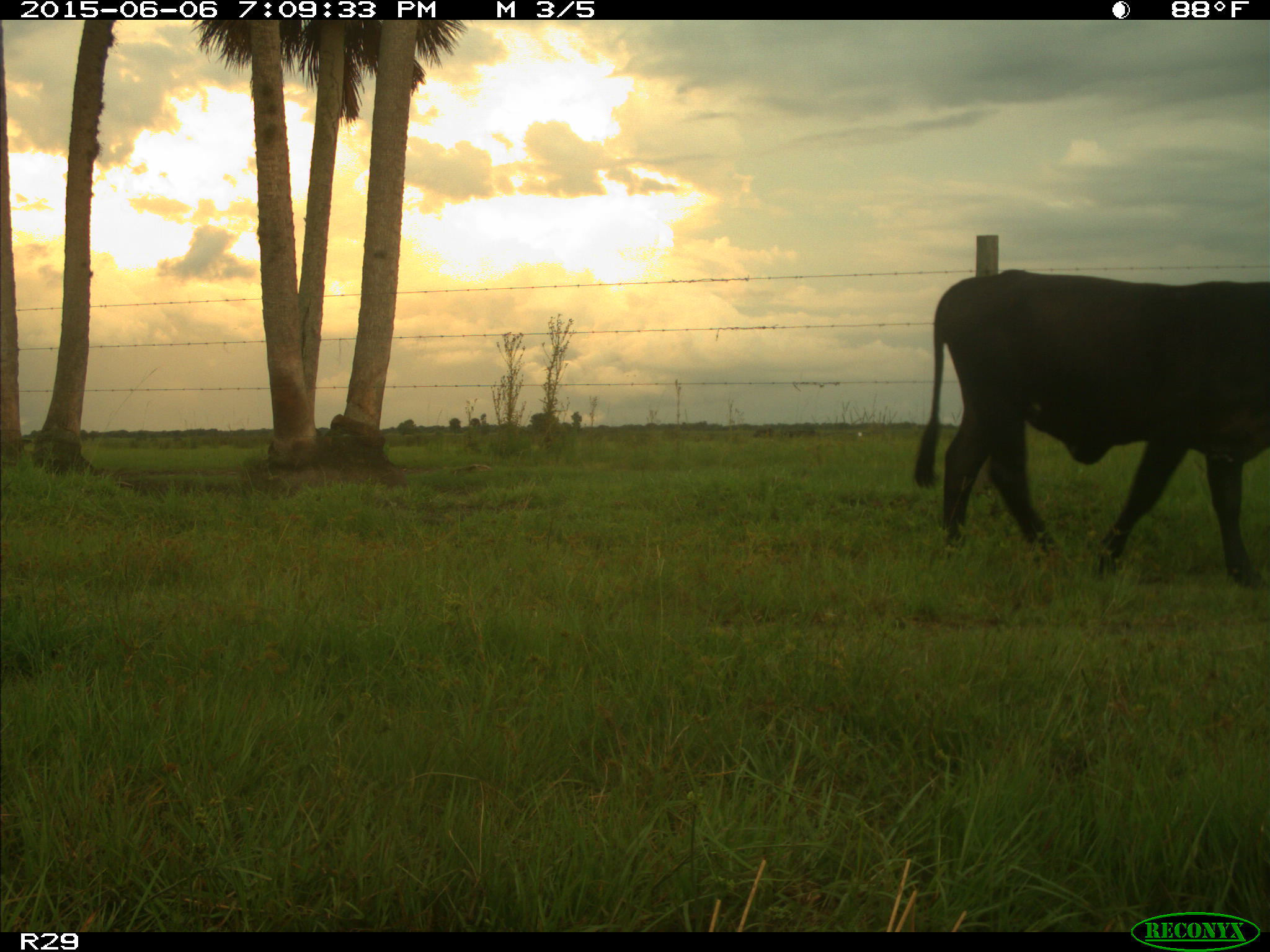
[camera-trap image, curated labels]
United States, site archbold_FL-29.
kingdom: Animalia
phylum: Chordata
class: Mammalia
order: Artiodactyla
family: Bovidae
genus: Bos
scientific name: Bos taurus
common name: domestic cow